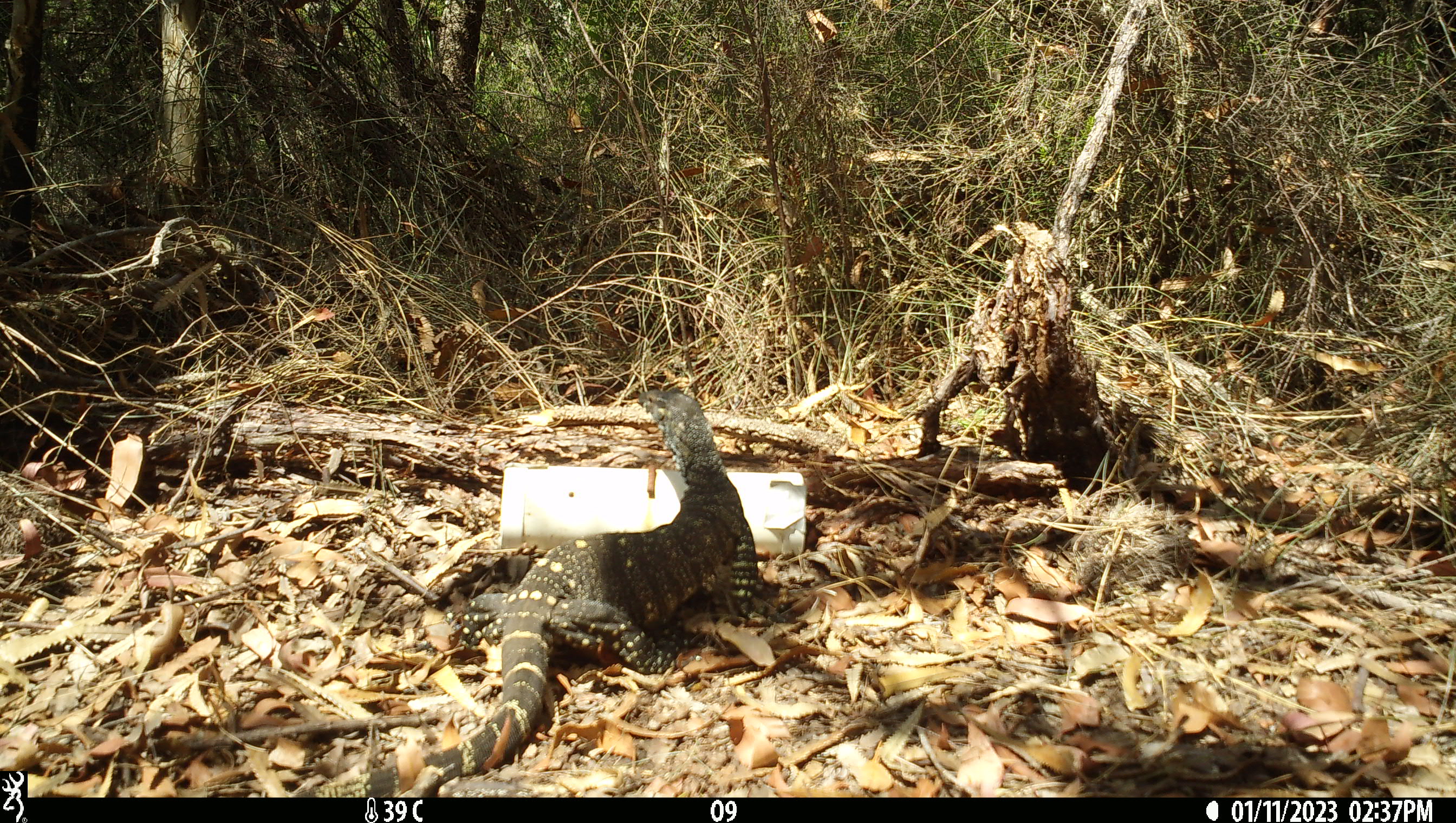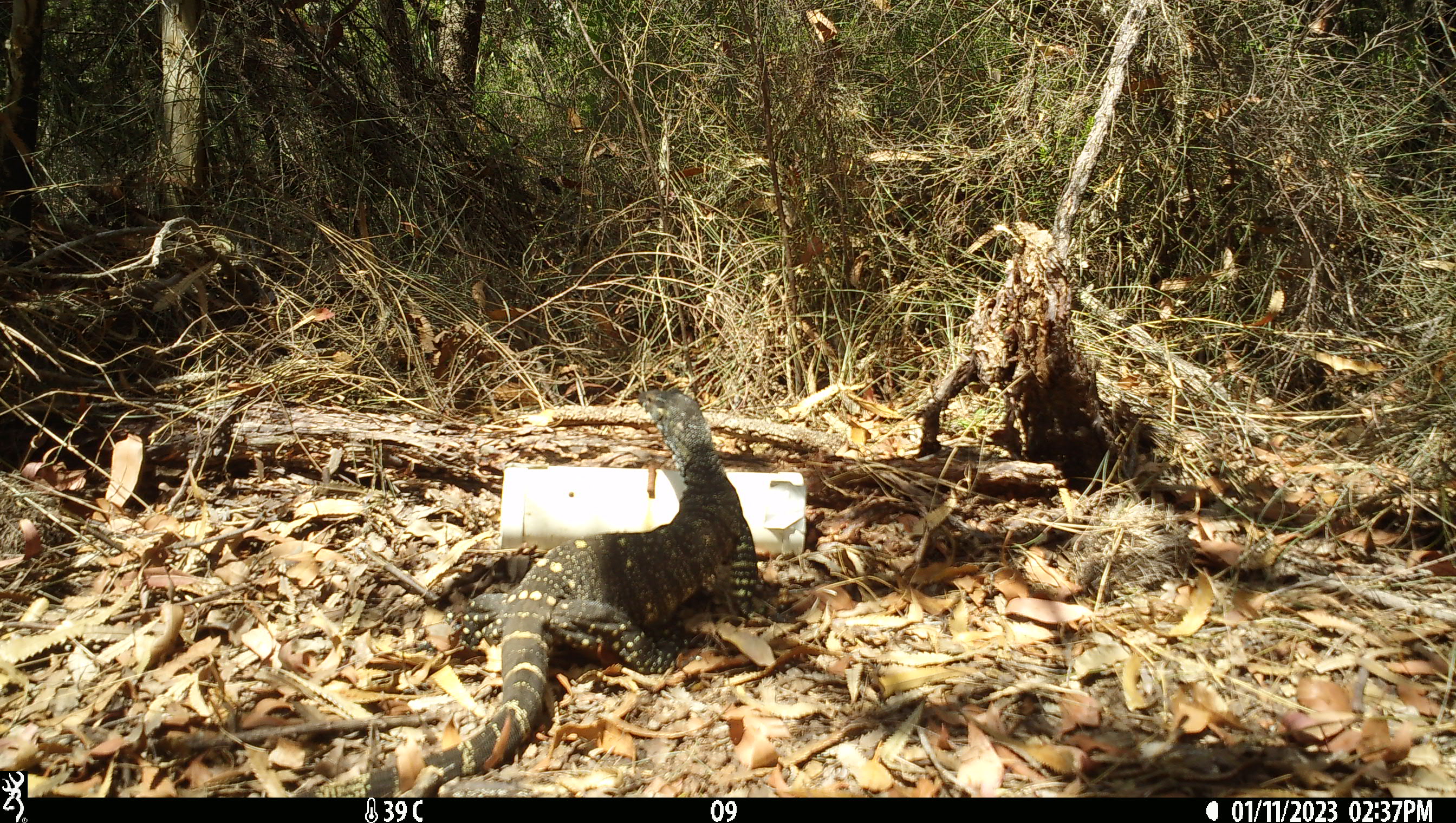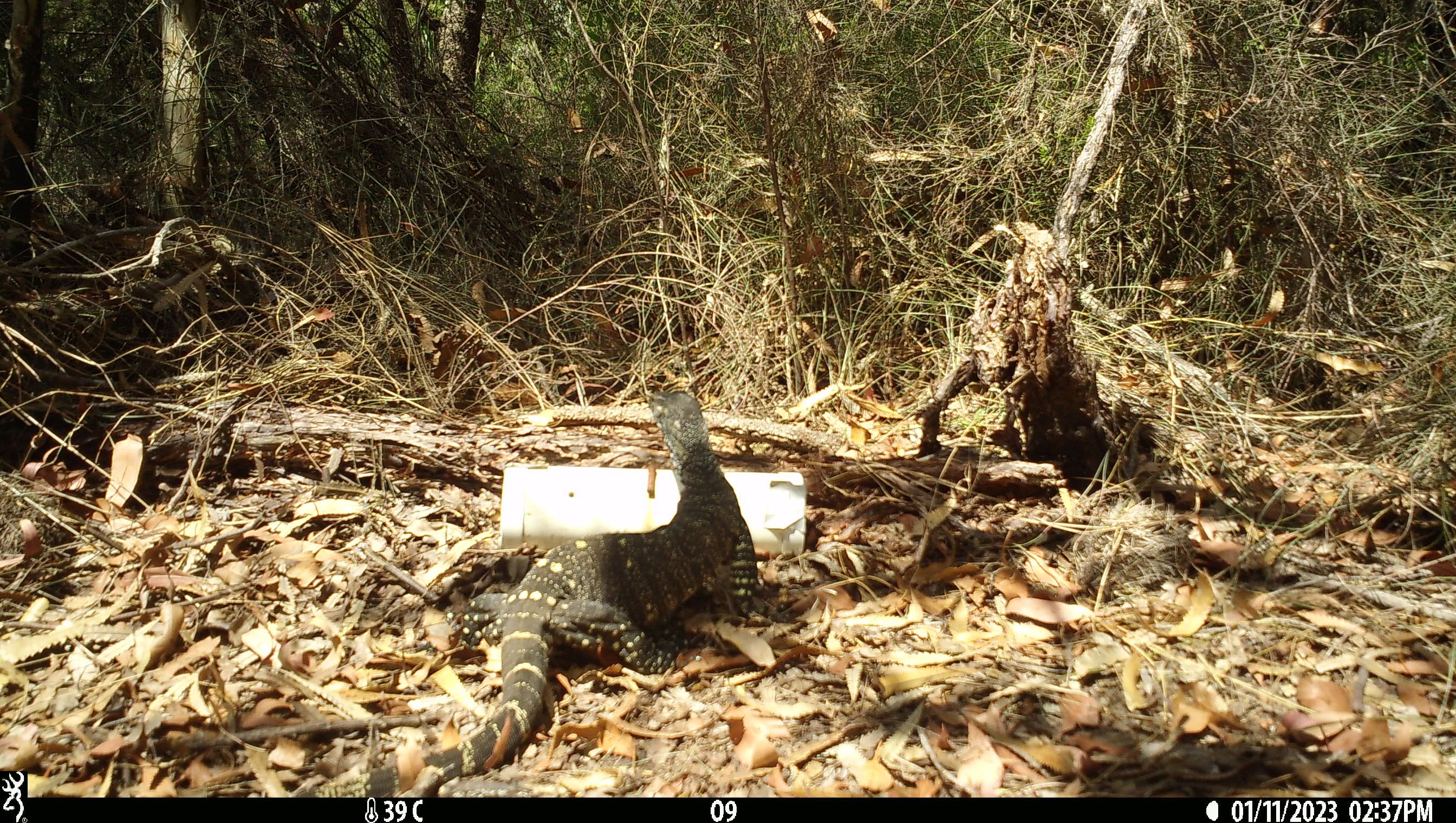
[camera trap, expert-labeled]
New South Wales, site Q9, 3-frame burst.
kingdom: Animalia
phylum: Chordata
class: Reptilia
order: Squamata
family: Varanidae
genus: Varanus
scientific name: Varanus varius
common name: lace monitor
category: goanna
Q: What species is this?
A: Goanna (lace monitor) (Varanus varius).